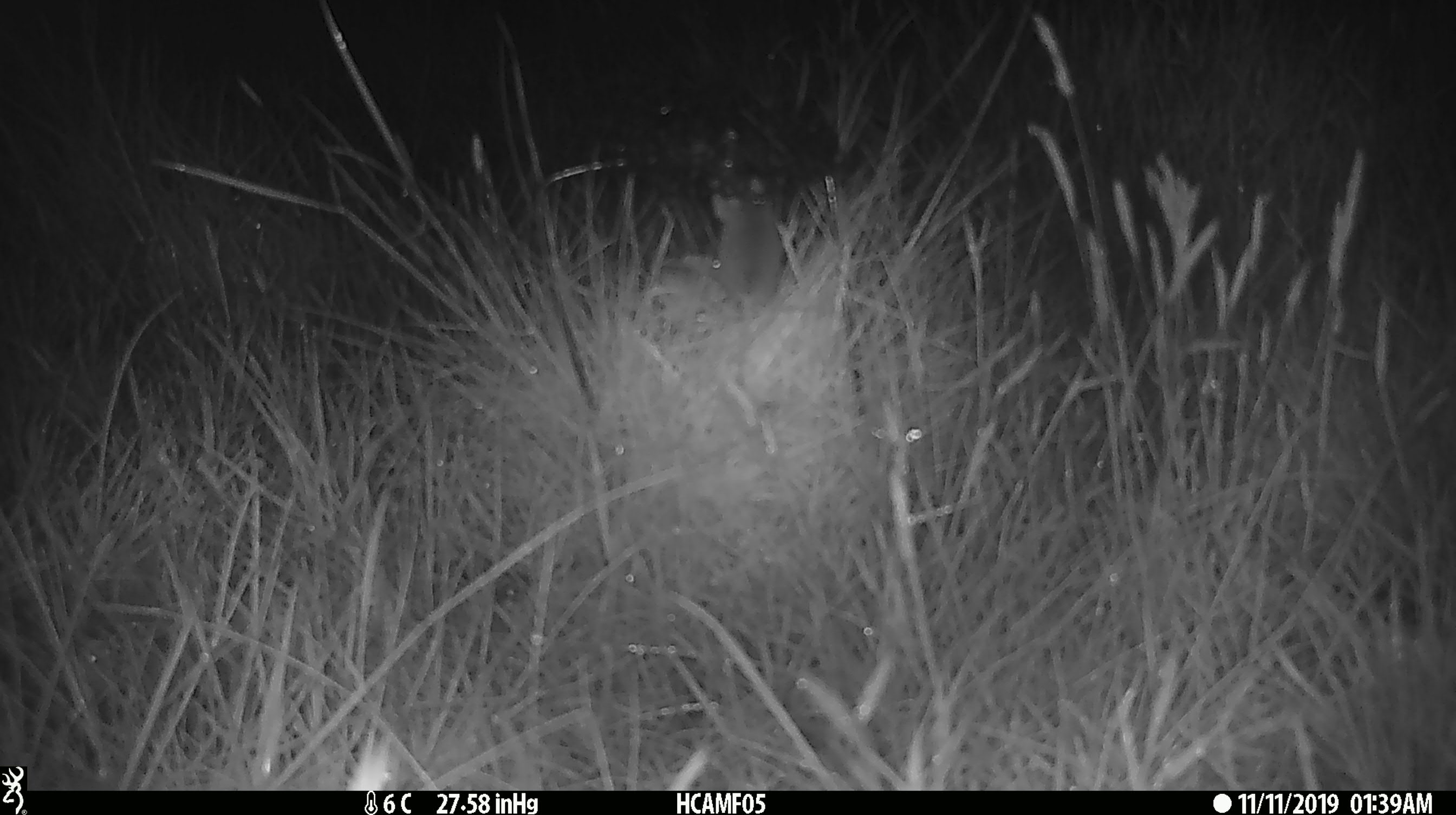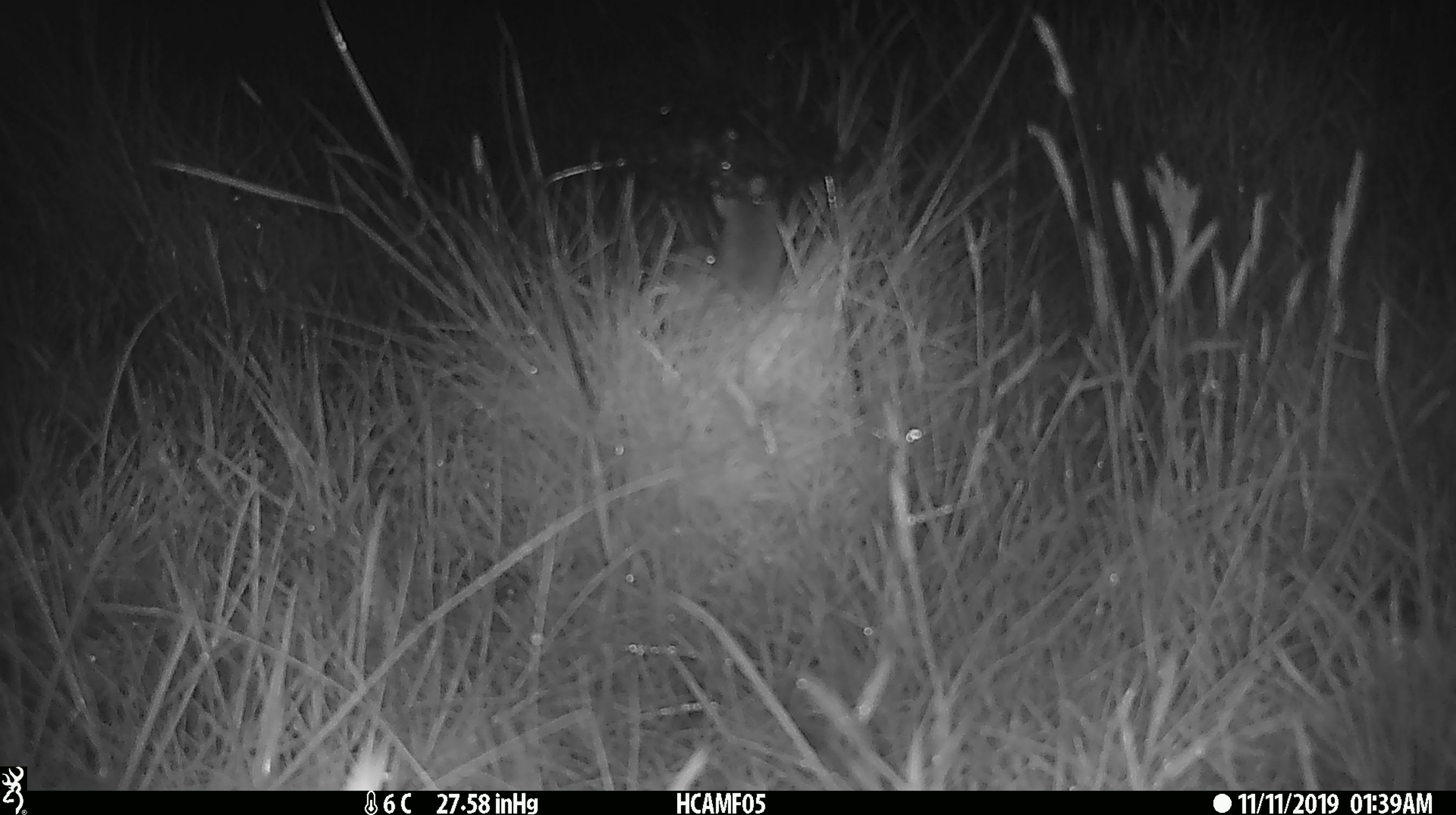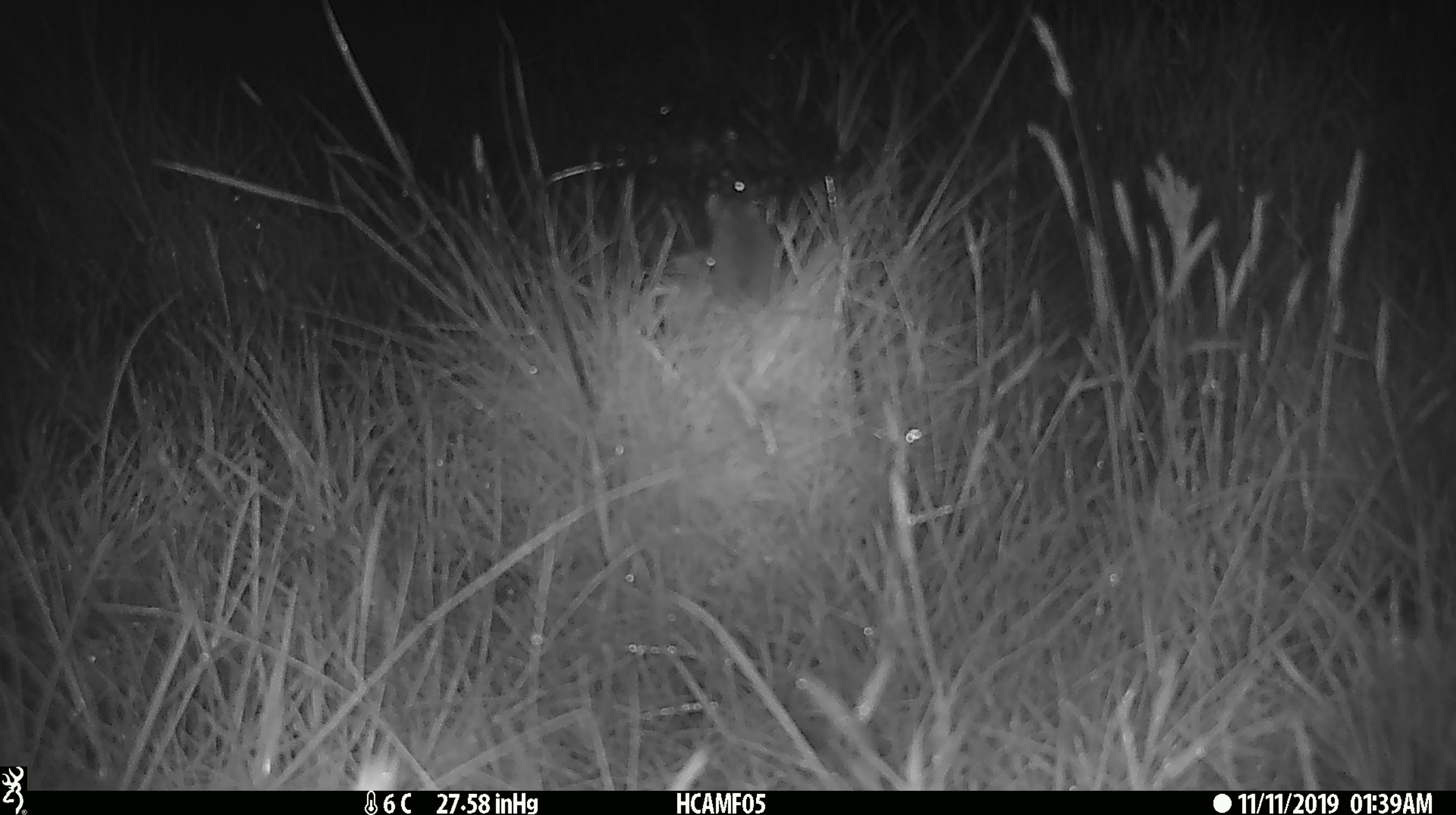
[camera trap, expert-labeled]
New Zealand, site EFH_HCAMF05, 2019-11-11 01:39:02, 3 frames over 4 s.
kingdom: Animalia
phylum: Chordata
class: Mammalia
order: Rodentia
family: Muridae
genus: Mus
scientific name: Mus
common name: mouse